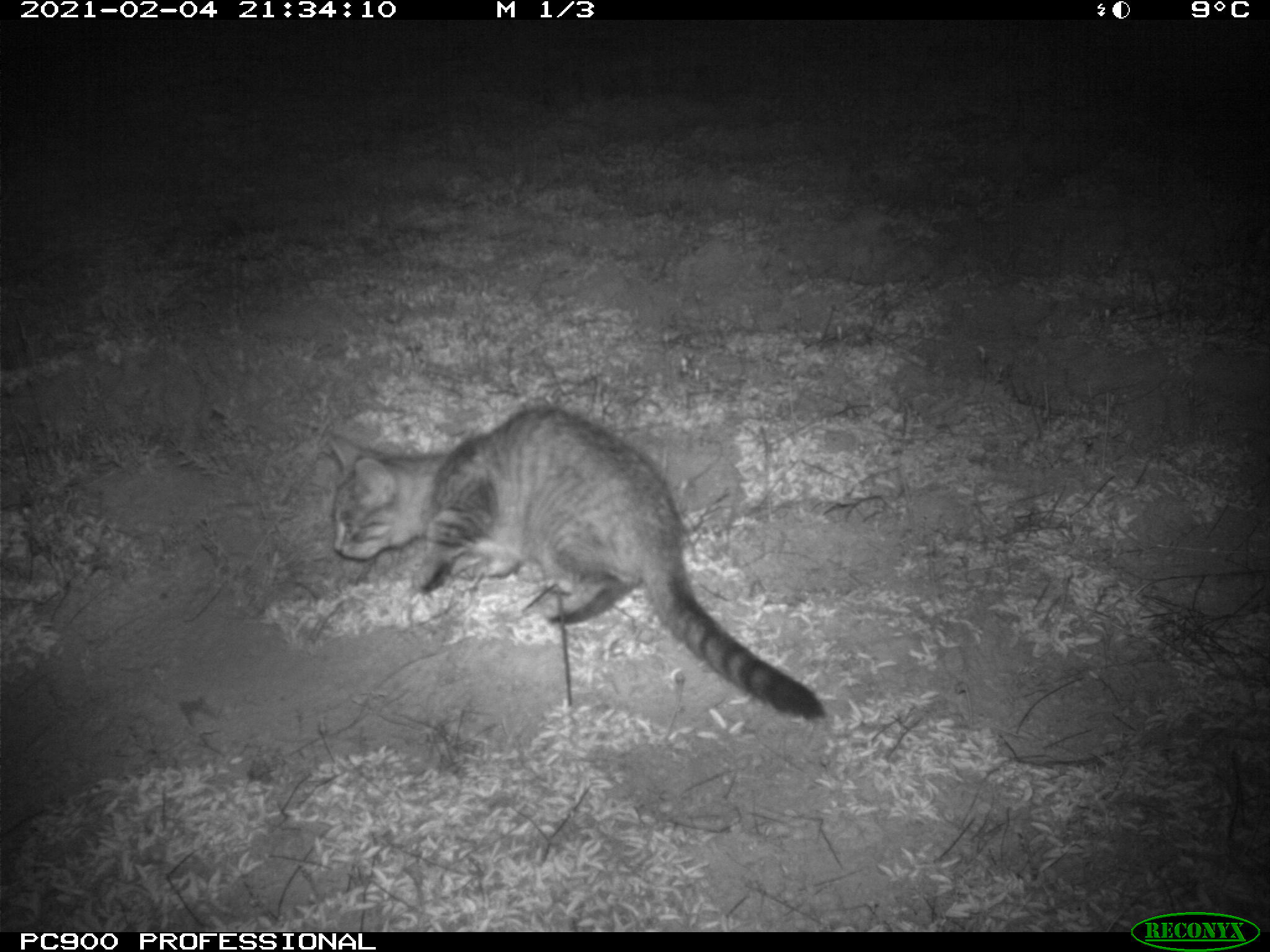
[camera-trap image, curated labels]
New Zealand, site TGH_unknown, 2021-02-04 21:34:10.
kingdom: Animalia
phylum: Chordata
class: Mammalia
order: Carnivora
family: Felidae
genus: Felis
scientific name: Felis catus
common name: domestic cat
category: cat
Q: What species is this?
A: Cat (domestic cat) (Felis catus).